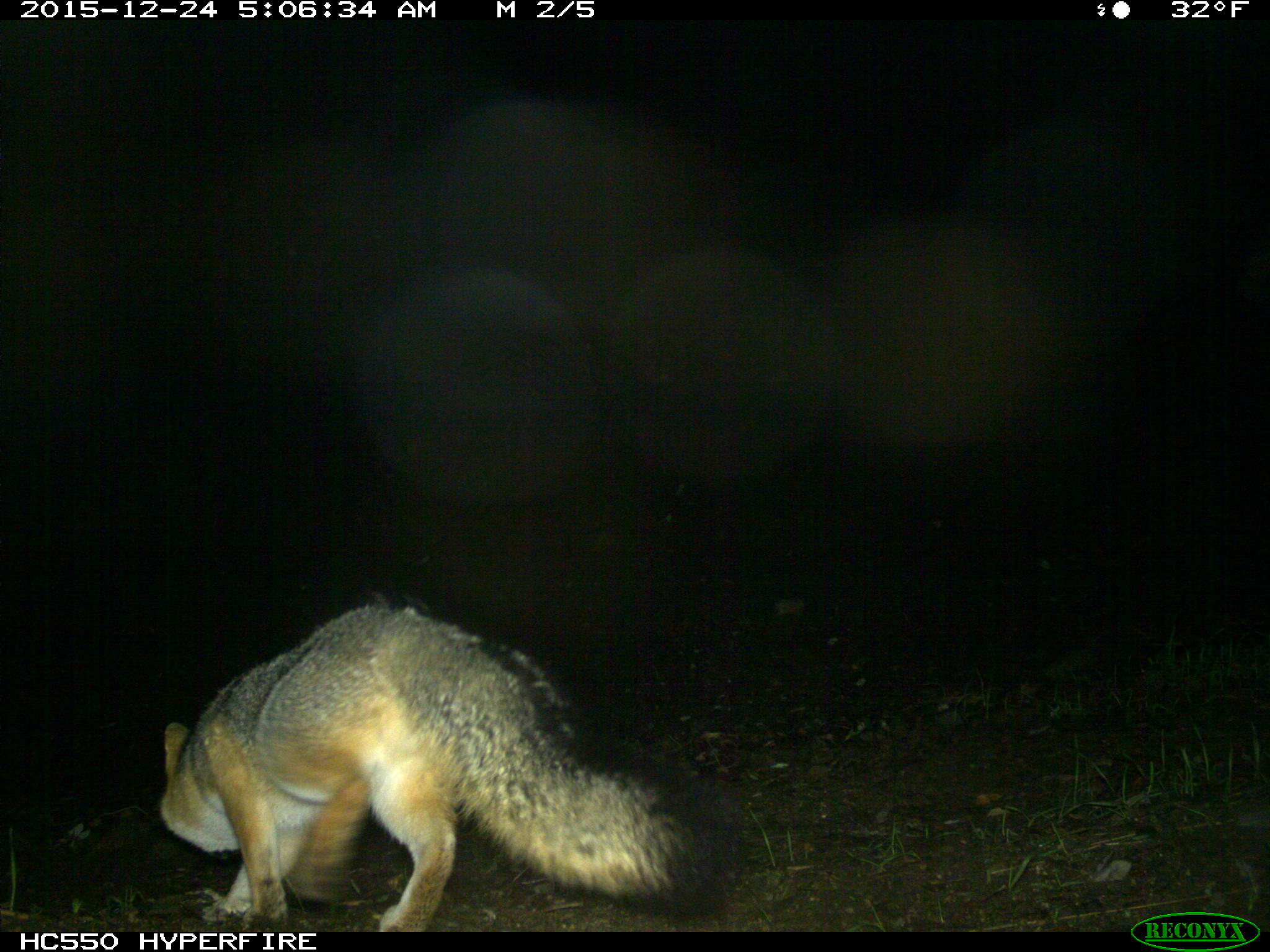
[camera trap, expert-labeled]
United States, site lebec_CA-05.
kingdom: Animalia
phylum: Chordata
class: Mammalia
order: Carnivora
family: Canidae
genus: Urocyon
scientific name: Urocyon cinereoargenteus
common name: gray fox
Urocyon cinereoargenteus (gray fox).